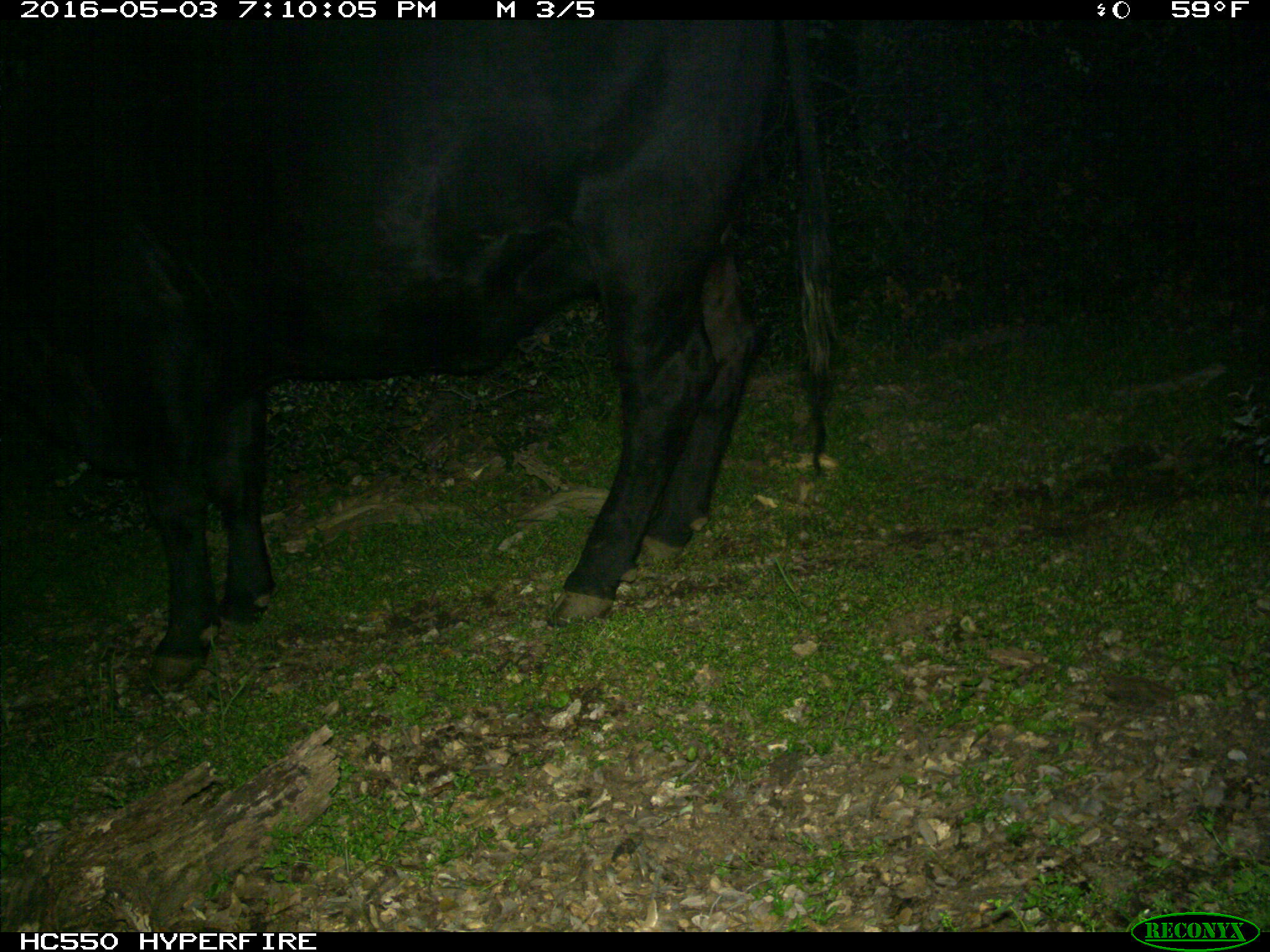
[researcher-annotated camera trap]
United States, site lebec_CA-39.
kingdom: Animalia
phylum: Chordata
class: Mammalia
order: Artiodactyla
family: Bovidae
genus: Bos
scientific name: Bos taurus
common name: domestic cow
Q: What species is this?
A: Bos taurus (domestic cow).